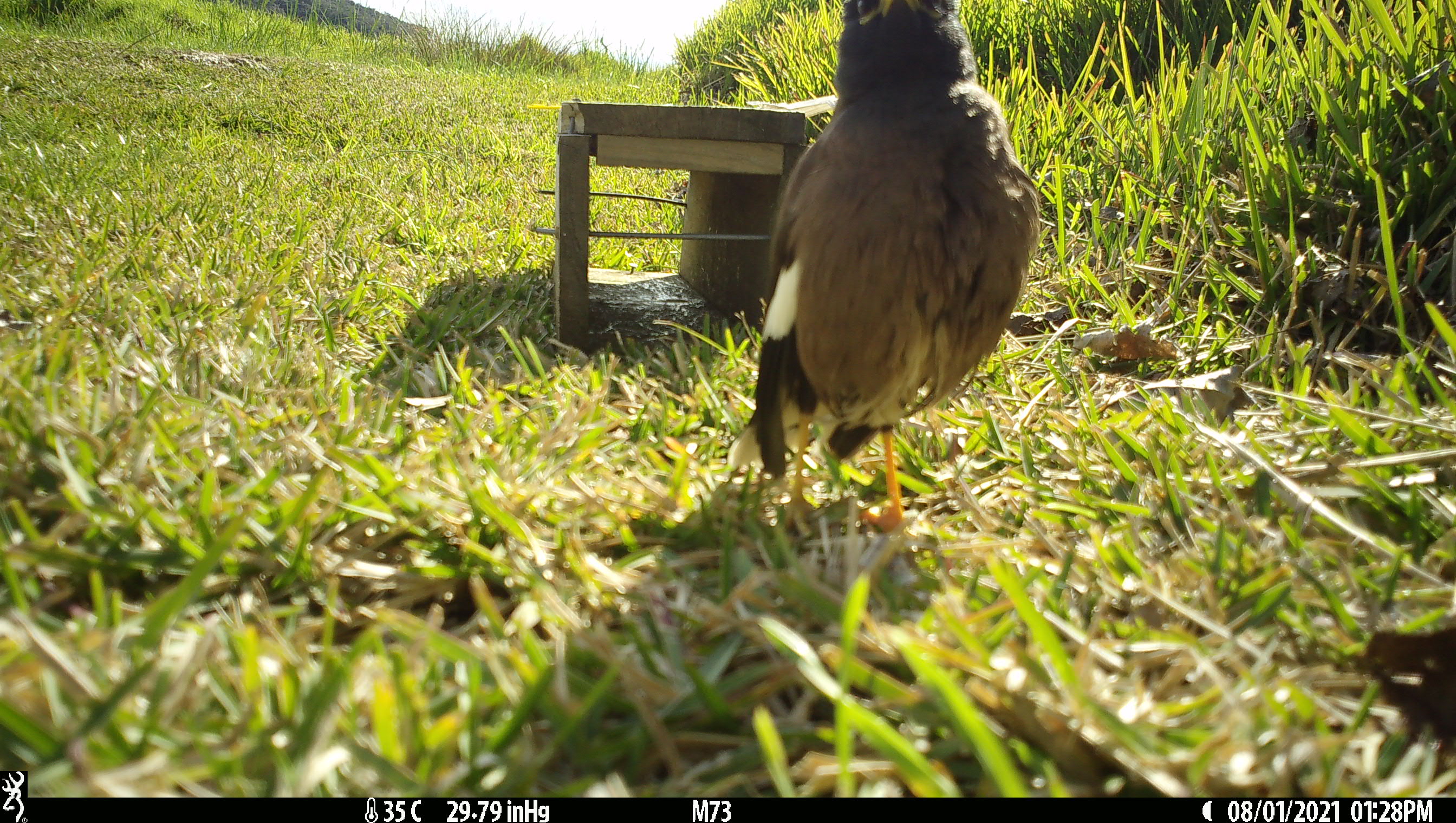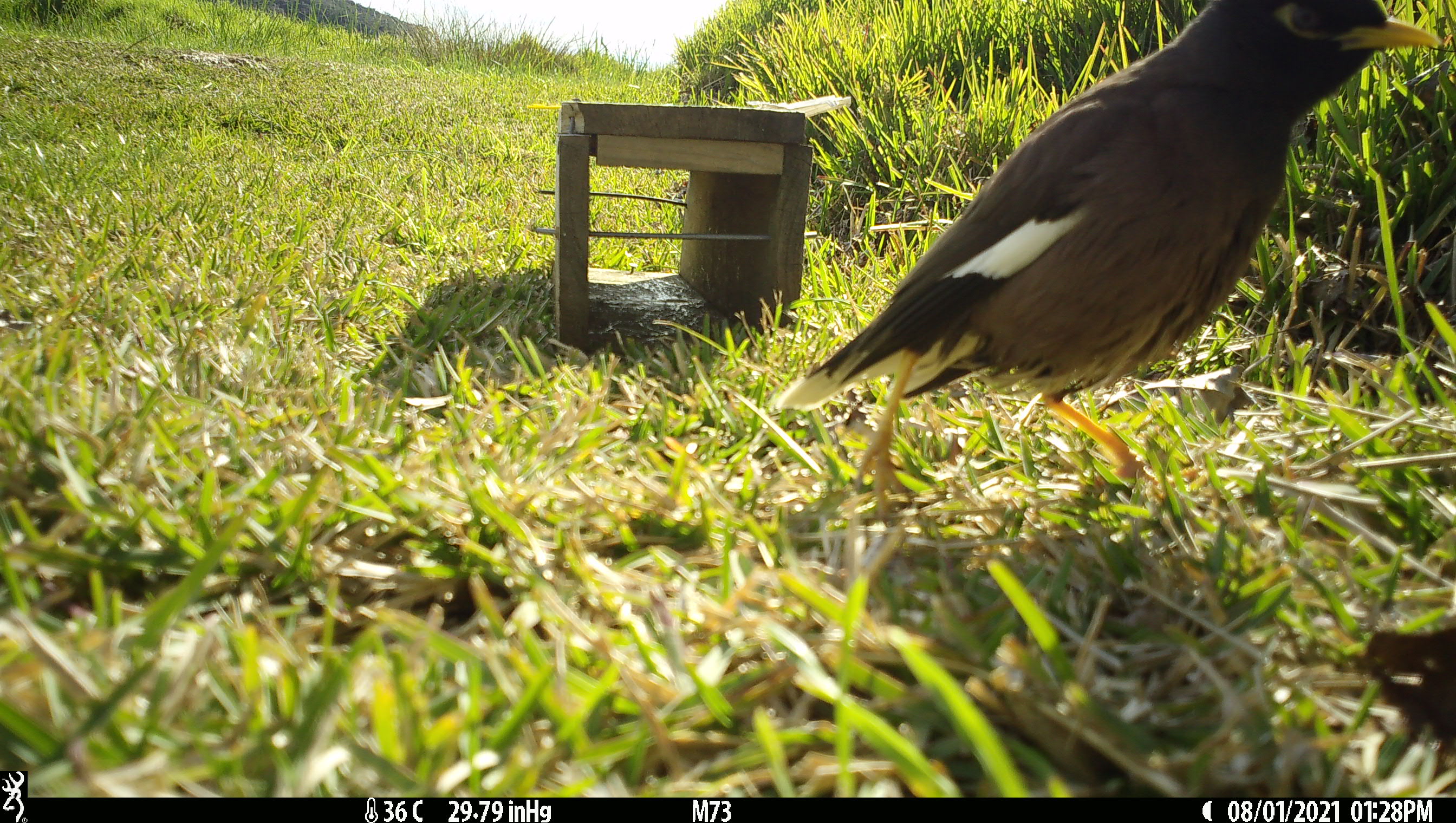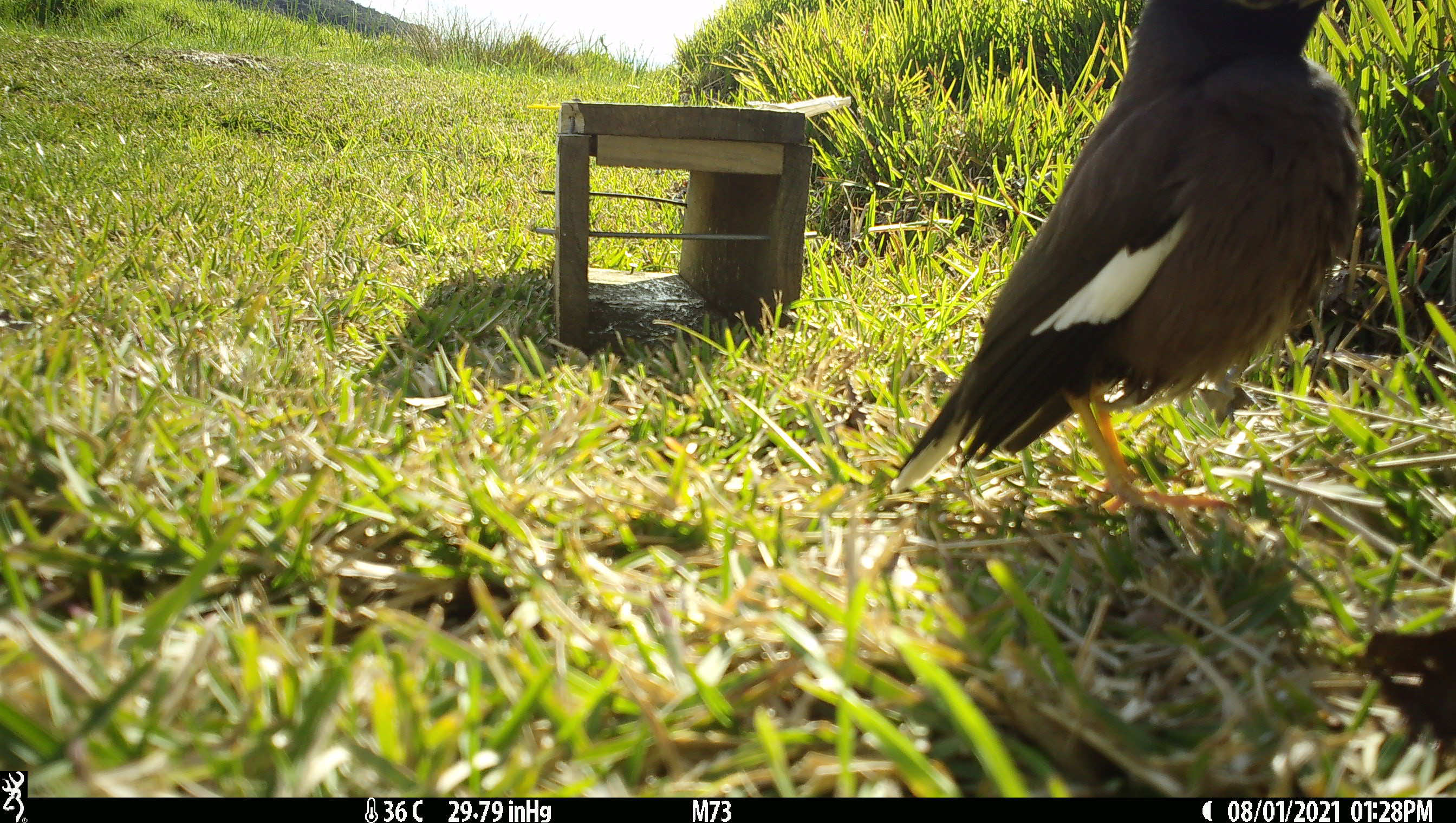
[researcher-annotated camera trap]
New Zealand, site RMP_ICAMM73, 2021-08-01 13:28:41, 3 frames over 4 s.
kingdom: Animalia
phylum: Chordata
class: Aves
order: Passeriformes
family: Sturnidae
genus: Acridotheres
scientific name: Acridotheres tristis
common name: common myna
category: myna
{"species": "myna (common myna) (Acridotheres tristis)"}